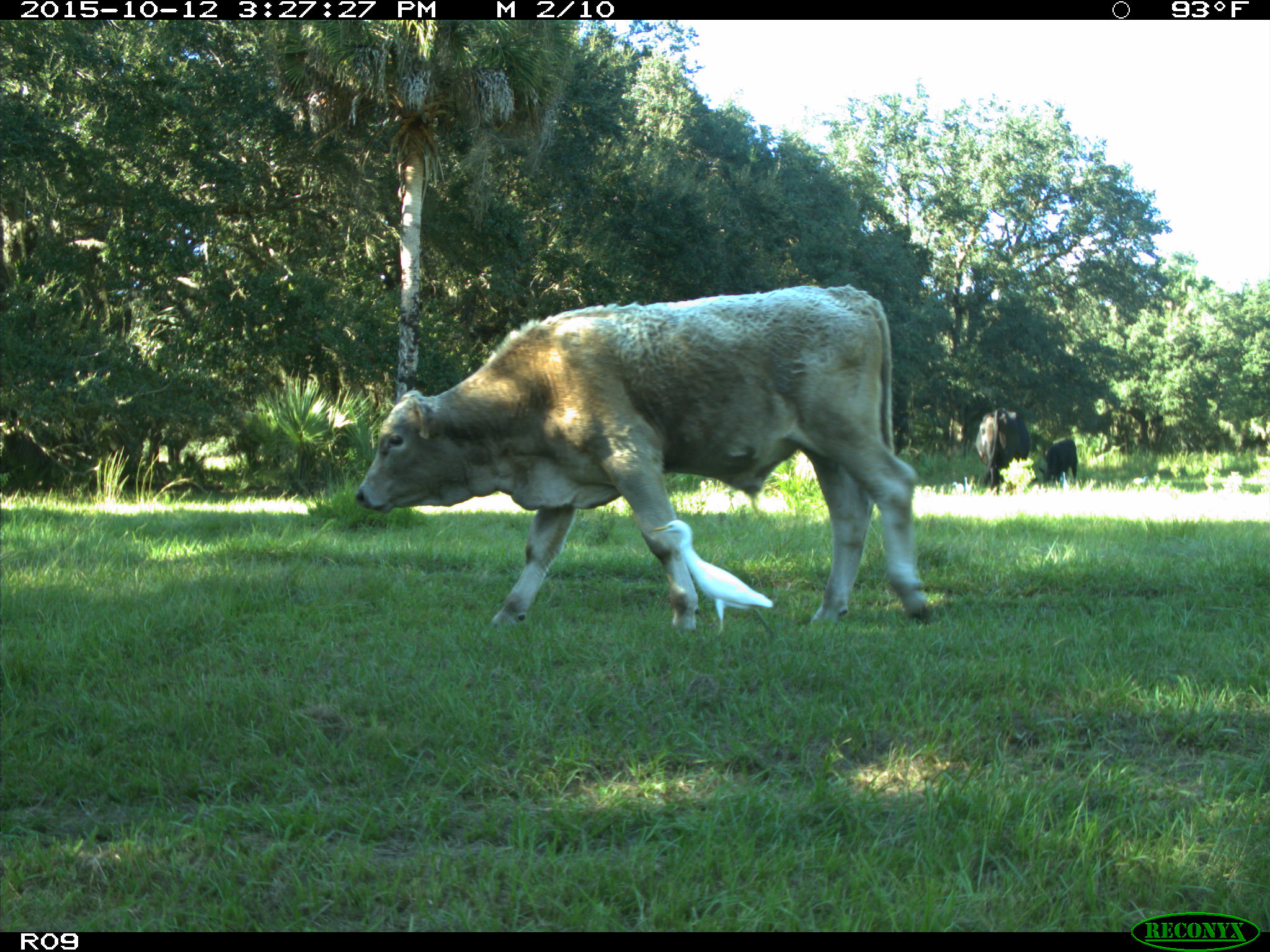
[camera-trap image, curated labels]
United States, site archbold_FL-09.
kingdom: Animalia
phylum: Chordata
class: Mammalia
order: Artiodactyla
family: Bovidae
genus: Bos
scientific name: Bos taurus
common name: domestic cow